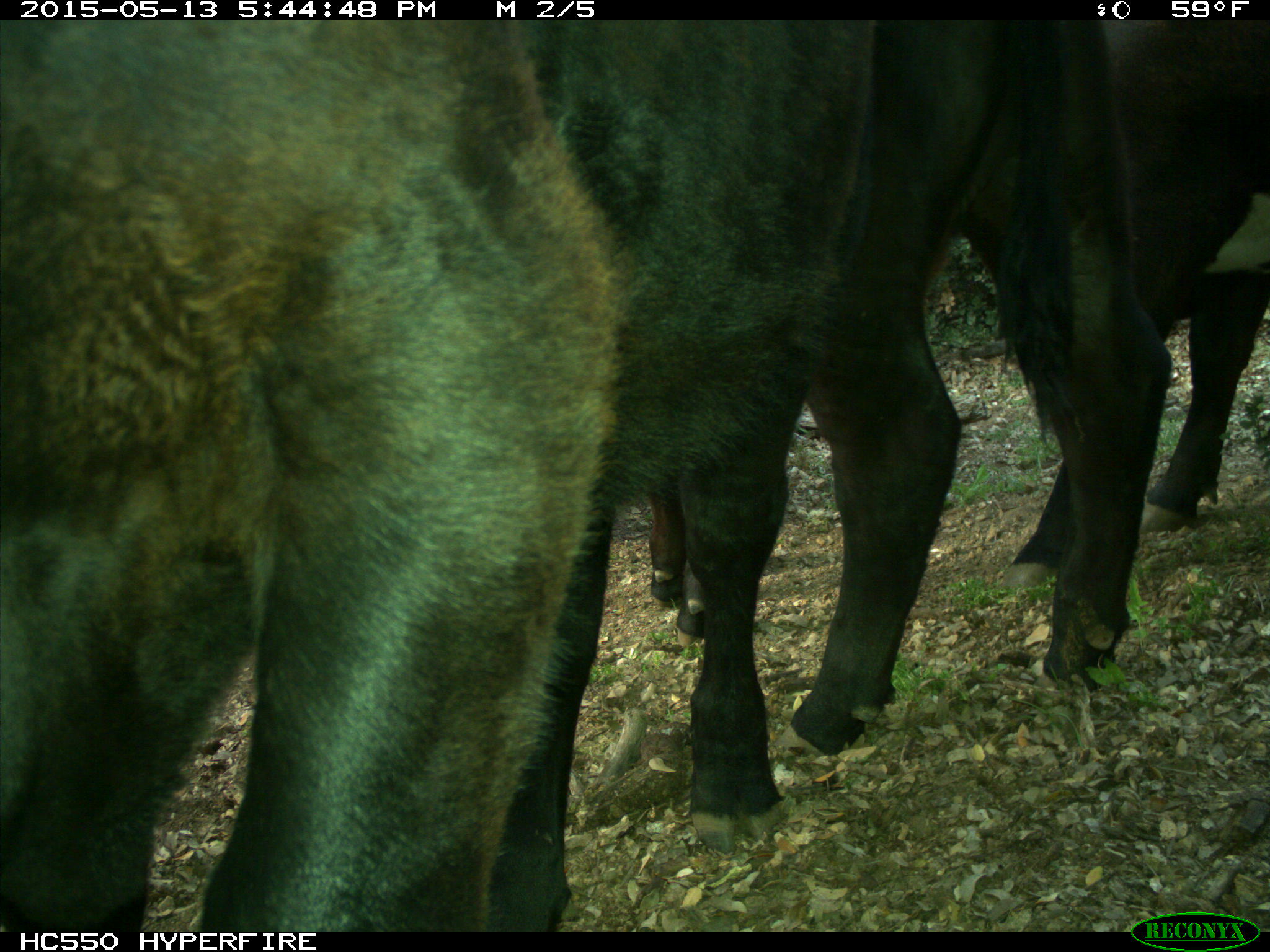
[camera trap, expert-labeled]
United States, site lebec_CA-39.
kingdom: Animalia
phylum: Chordata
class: Mammalia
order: Artiodactyla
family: Bovidae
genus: Bos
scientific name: Bos taurus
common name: domestic cow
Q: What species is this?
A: Bos taurus (domestic cow).